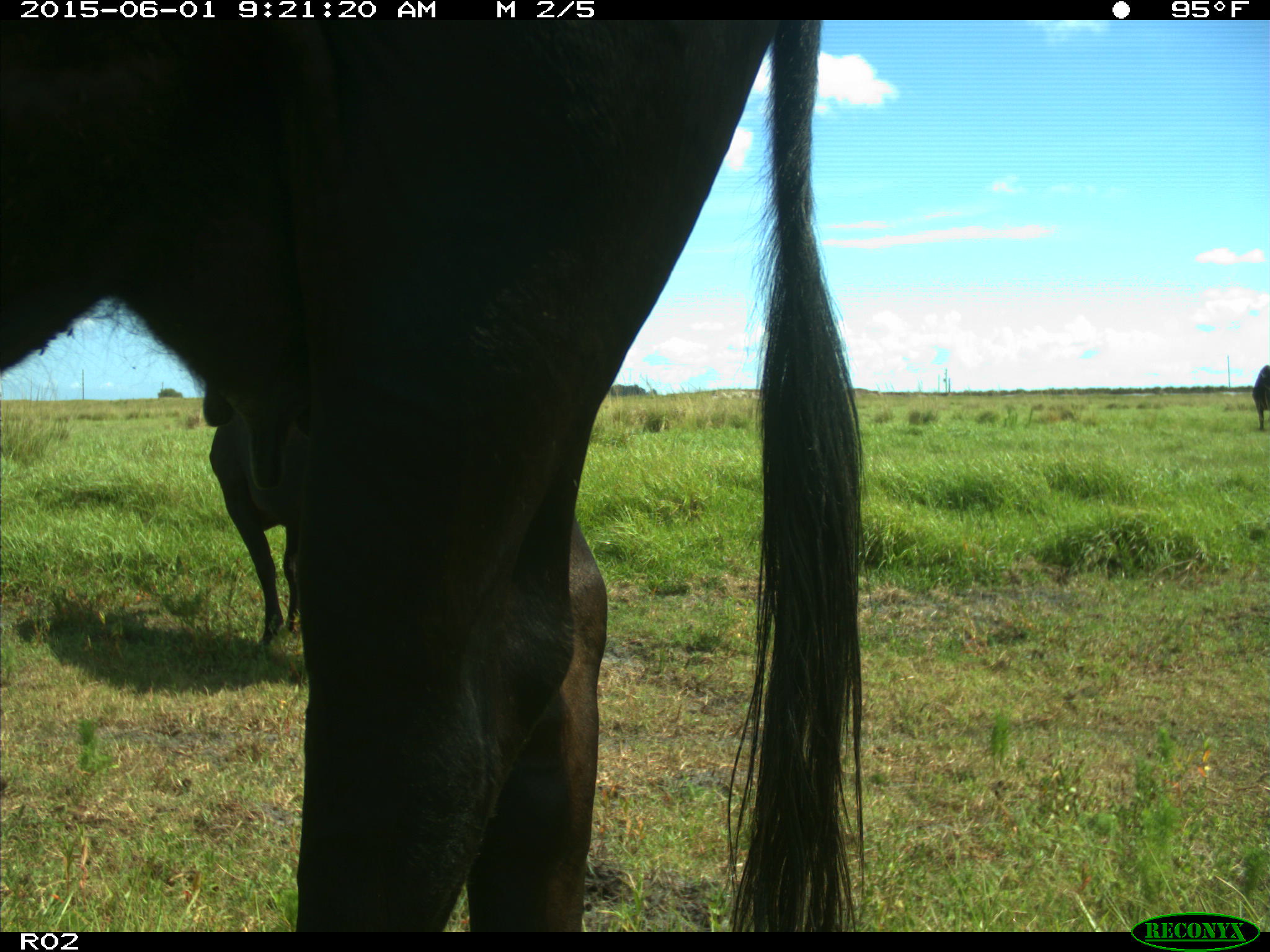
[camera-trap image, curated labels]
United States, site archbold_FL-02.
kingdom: Animalia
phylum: Chordata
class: Mammalia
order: Artiodactyla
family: Bovidae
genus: Bos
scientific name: Bos taurus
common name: domestic cow